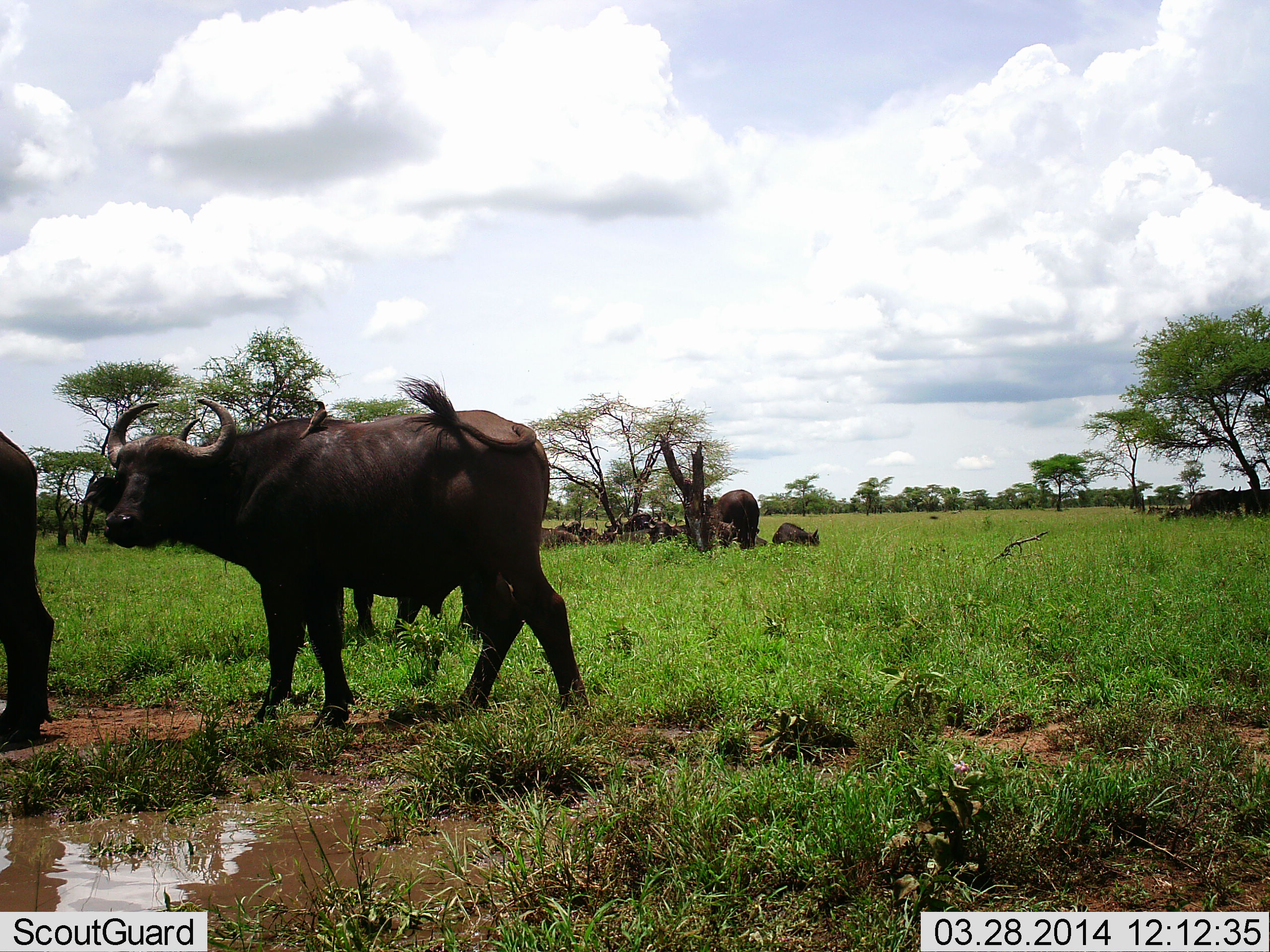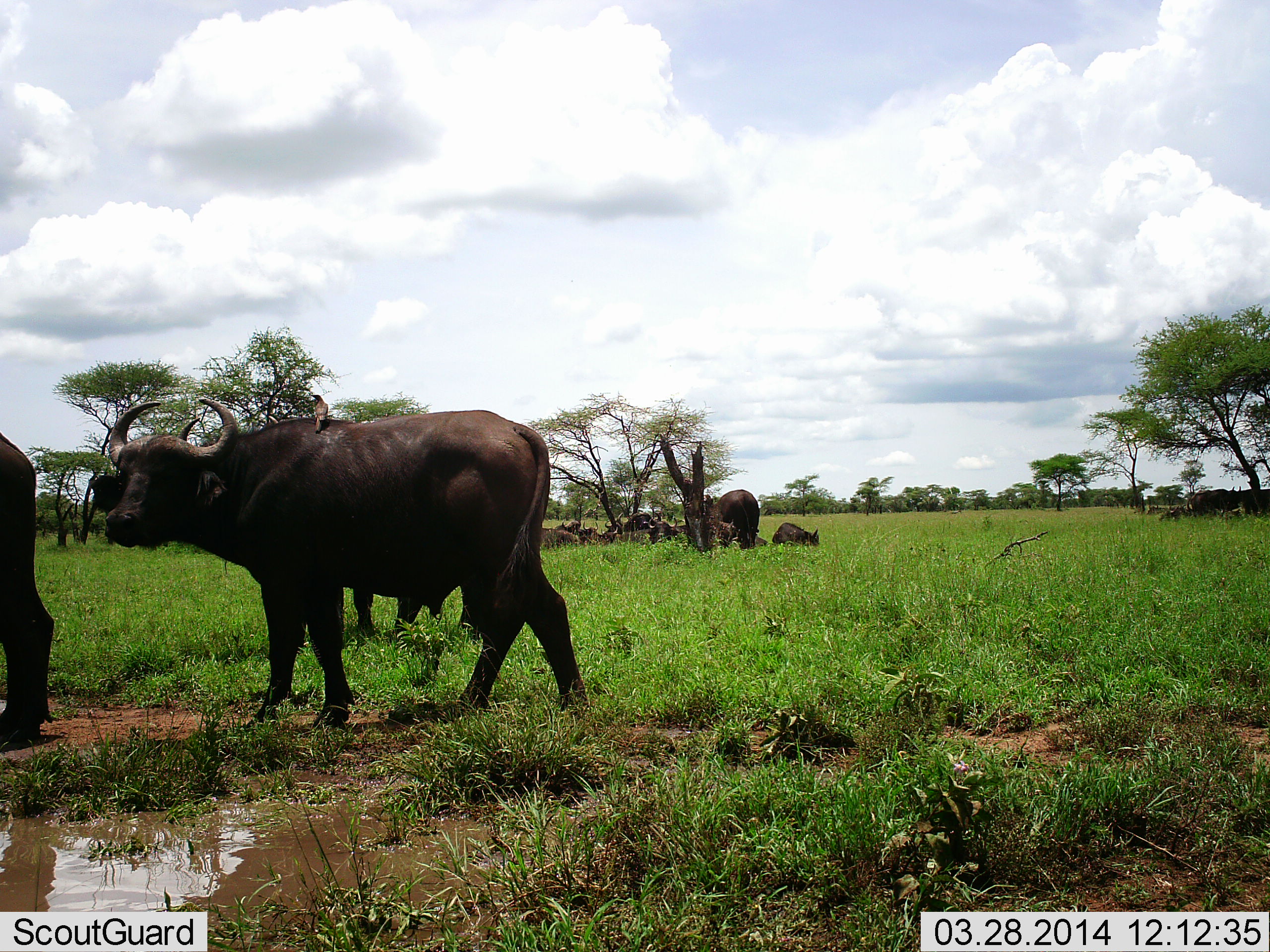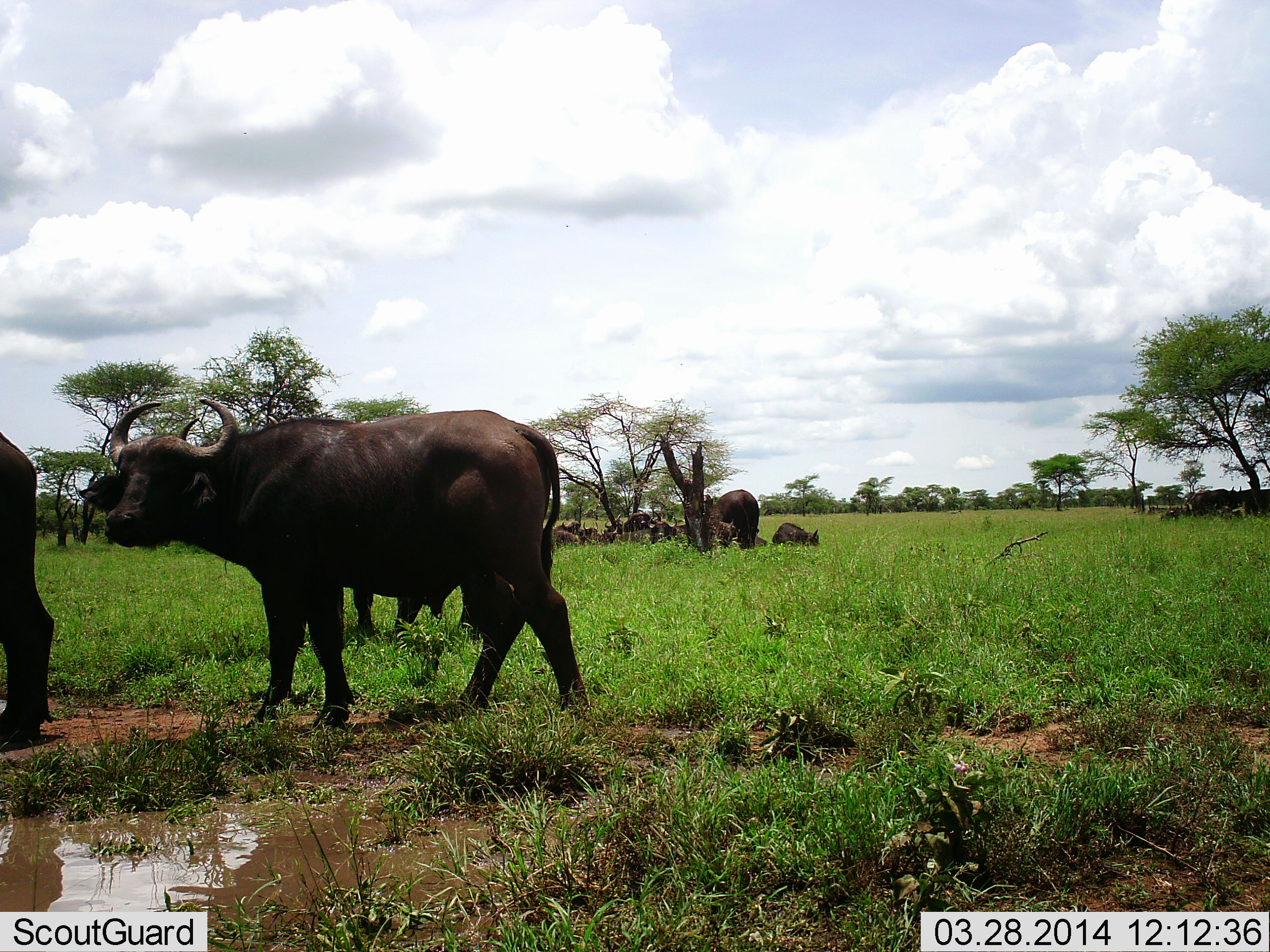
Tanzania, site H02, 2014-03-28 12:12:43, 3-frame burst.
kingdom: Animalia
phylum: Chordata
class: Mammalia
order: Artiodactyla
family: Bovidae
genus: Syncerus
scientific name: Syncerus caffer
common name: cape buffalo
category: buffalo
Buffalo (cape buffalo) (Syncerus caffer), count 11-50. Behavior (volunteer vote fractions): standing 100%, resting 75%, moving 17%, interacting 8%. Young present (vote fraction): 0%. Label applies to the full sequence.